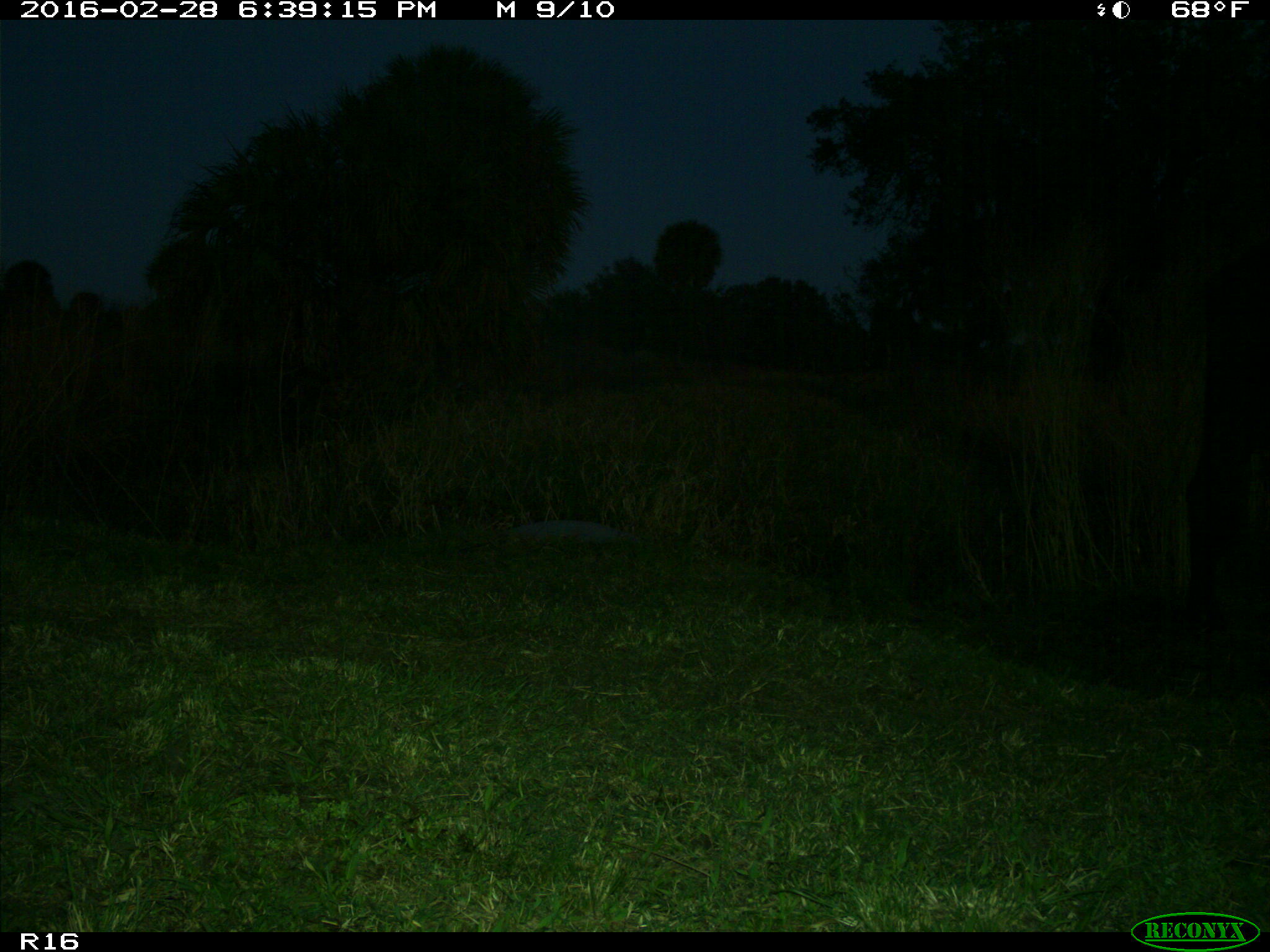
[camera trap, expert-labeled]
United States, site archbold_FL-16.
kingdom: Animalia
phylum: Chordata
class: Mammalia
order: Artiodactyla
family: Bovidae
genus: Bos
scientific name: Bos taurus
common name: domestic cow